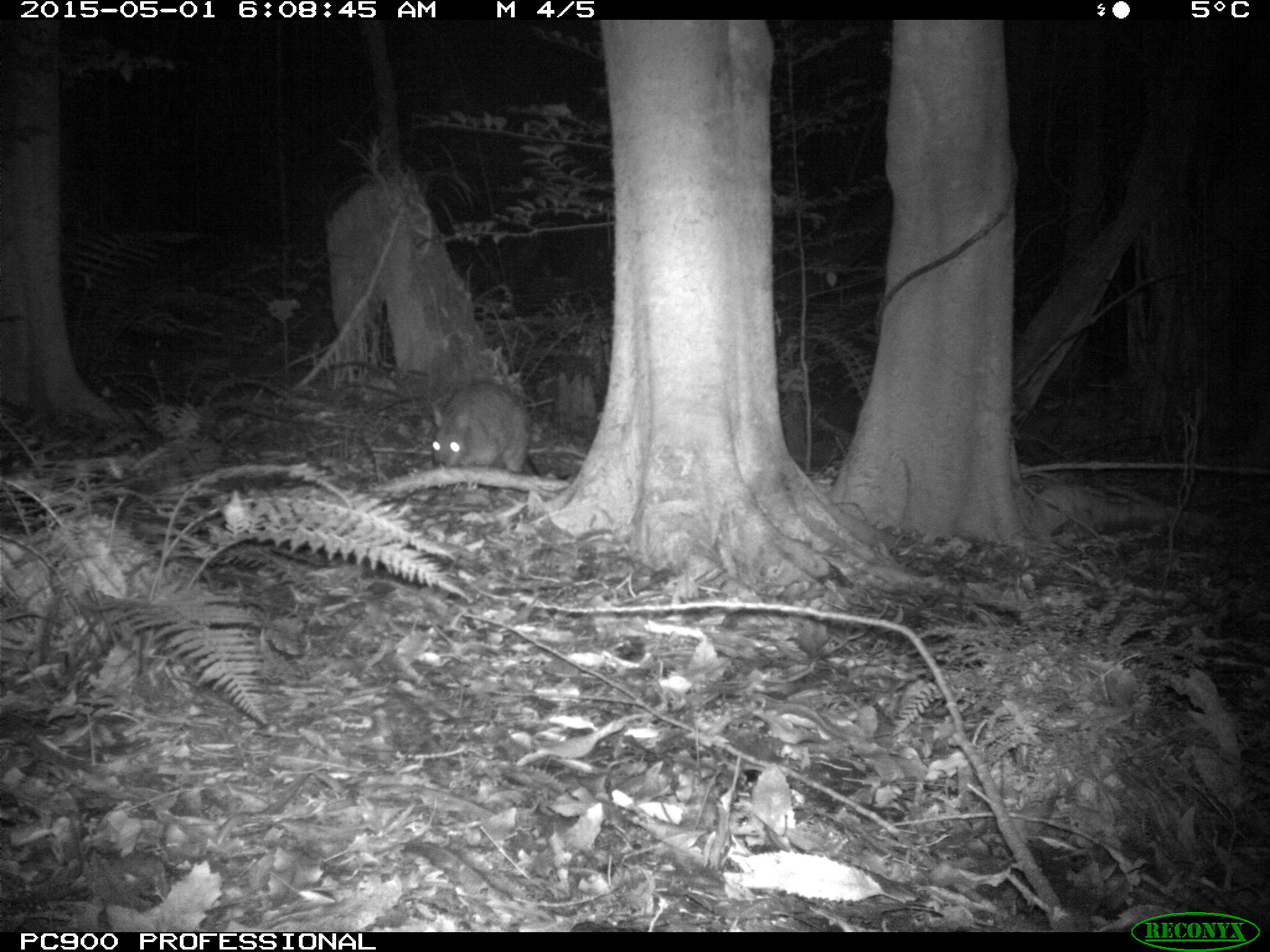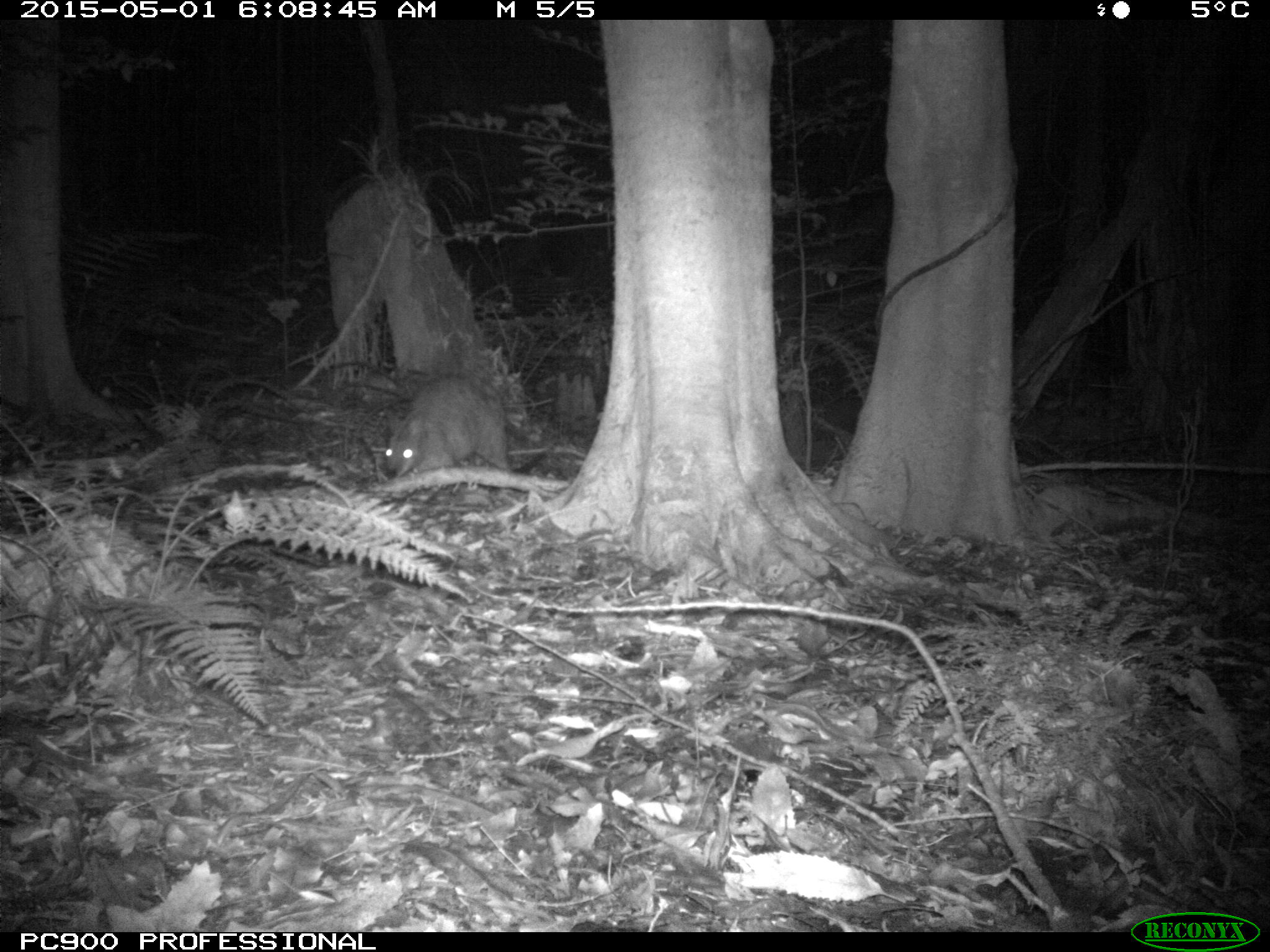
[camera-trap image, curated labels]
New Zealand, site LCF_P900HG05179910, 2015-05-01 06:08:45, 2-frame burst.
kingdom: Animalia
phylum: Chordata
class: Mammalia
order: Diprotodontia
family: Macropodidae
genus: Notamacropus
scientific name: Notamacropus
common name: wallaby